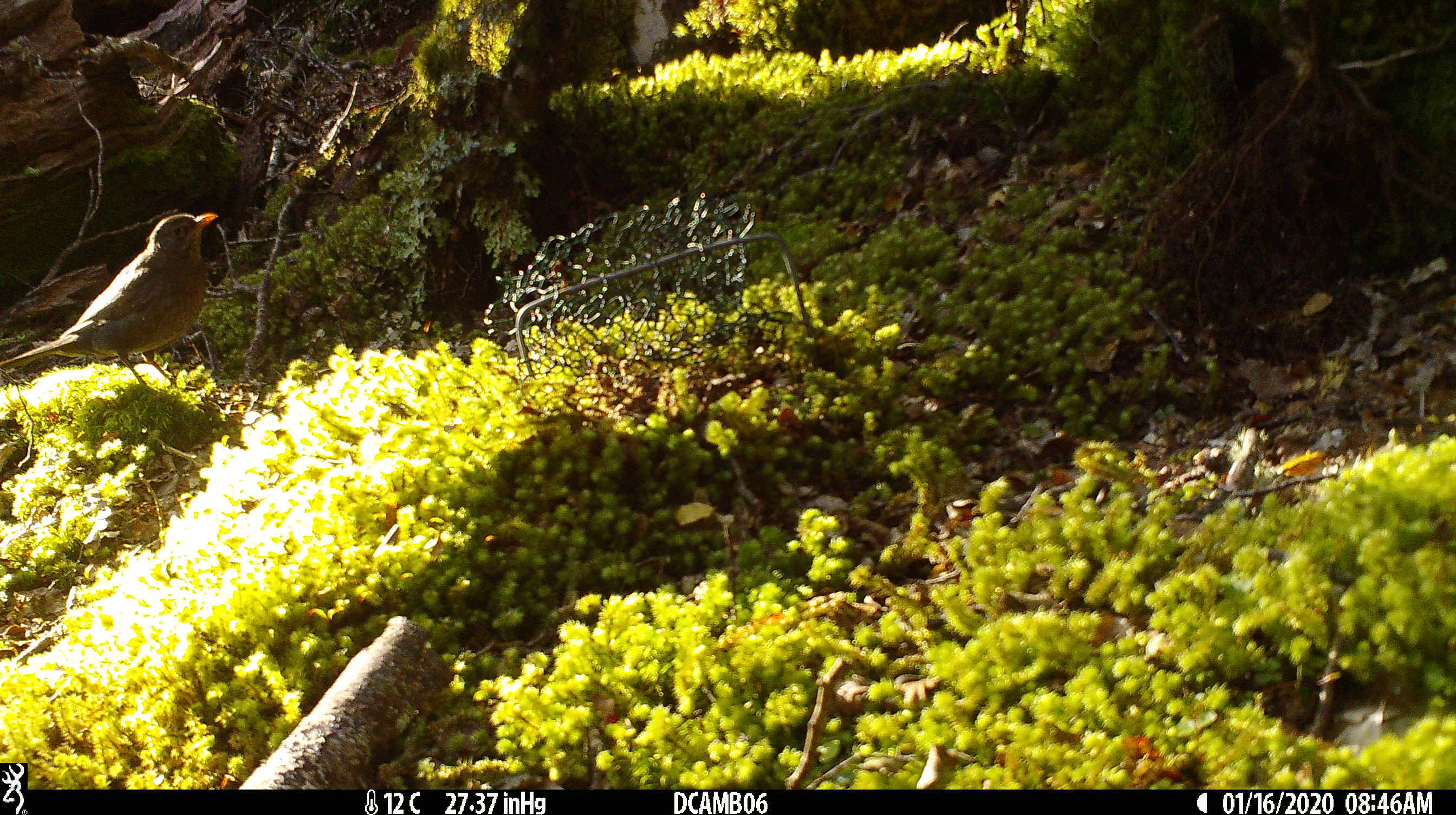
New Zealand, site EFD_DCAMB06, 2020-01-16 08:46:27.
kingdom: Animalia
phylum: Chordata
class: Aves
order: Passeriformes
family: Turdidae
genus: Turdus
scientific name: Turdus merula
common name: eurasian blackbird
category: blackbird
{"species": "blackbird (eurasian blackbird) (Turdus merula)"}